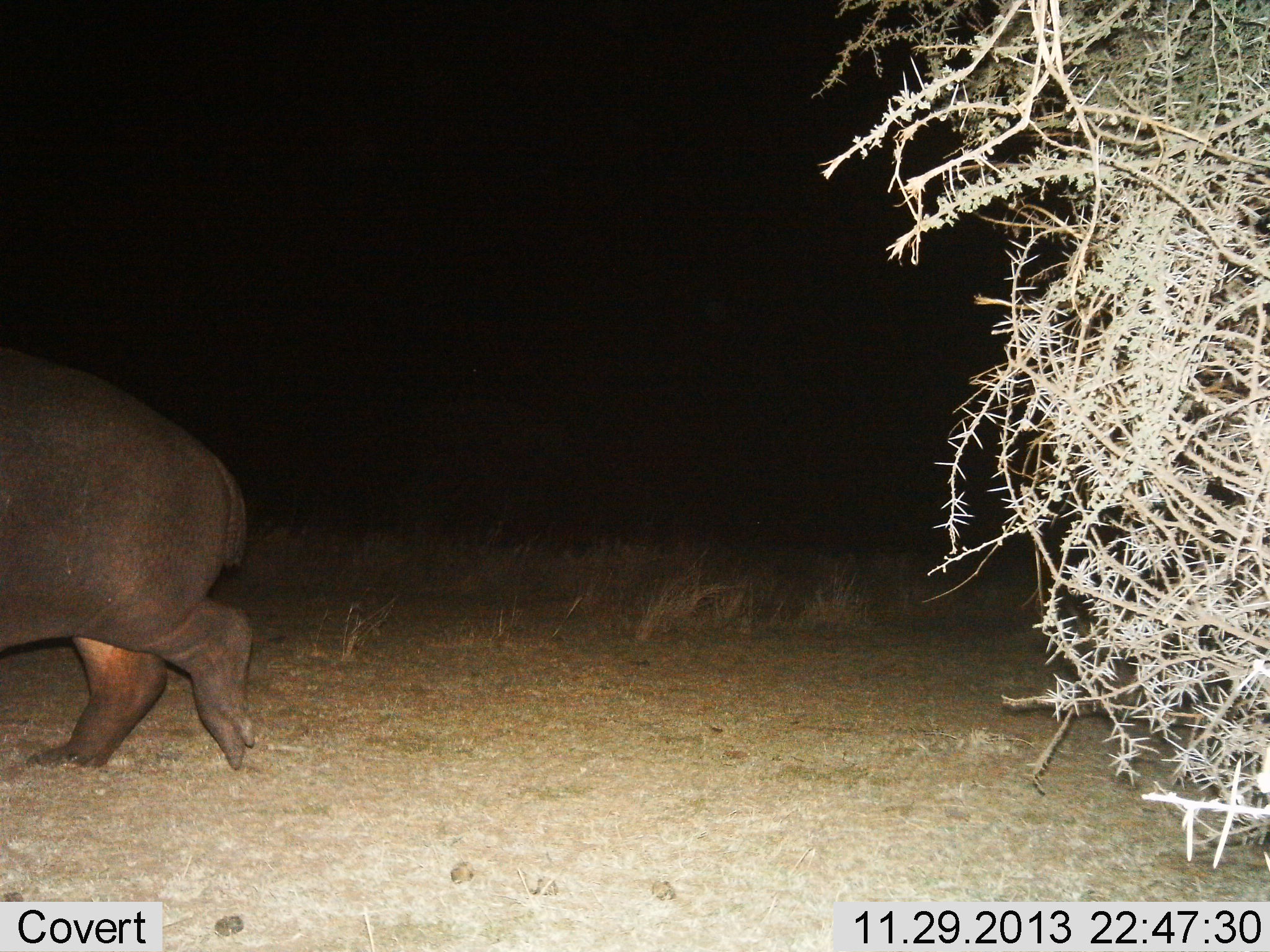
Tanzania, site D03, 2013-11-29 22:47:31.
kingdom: Animalia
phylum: Chordata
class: Mammalia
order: Artiodactyla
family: Hippopotamidae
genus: Hippopotamus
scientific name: Hippopotamus amphibius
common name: hippopotamus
Hippopotamus (Hippopotamus amphibius), count 1. Behavior (volunteer vote fractions): standing 20%, resting 0%, moving 90%, interacting 0%. Young present (vote fraction): 0%. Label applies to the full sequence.